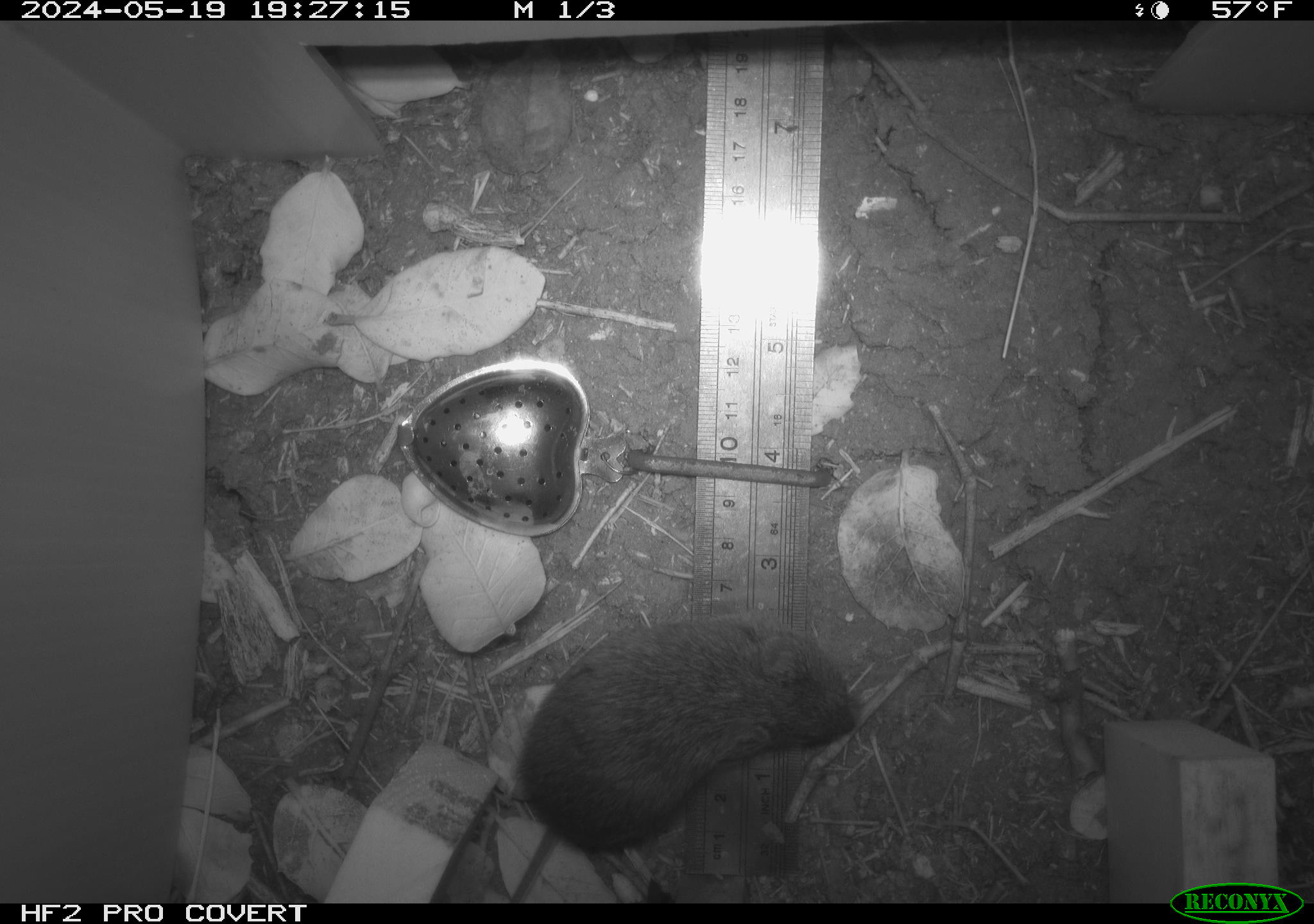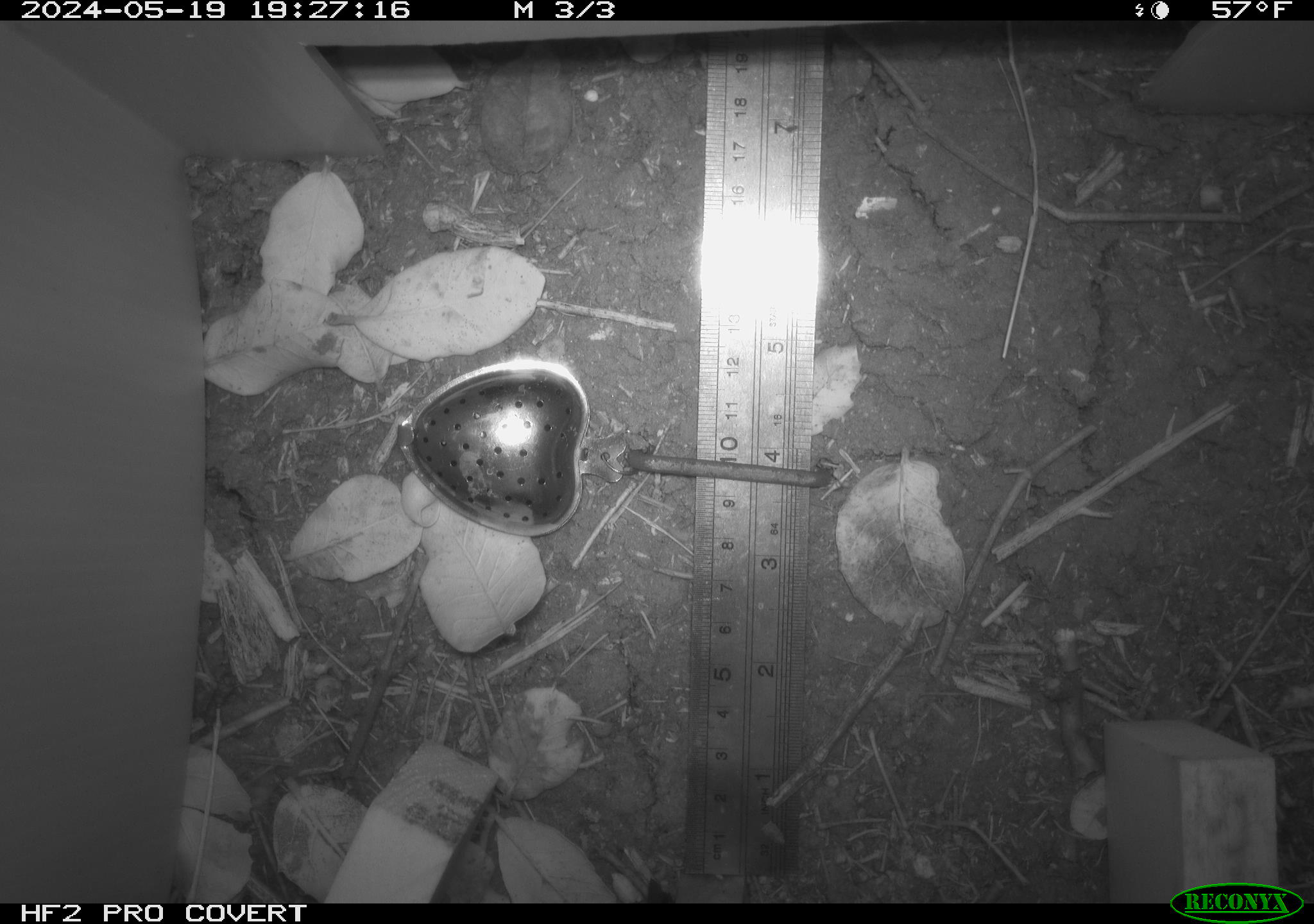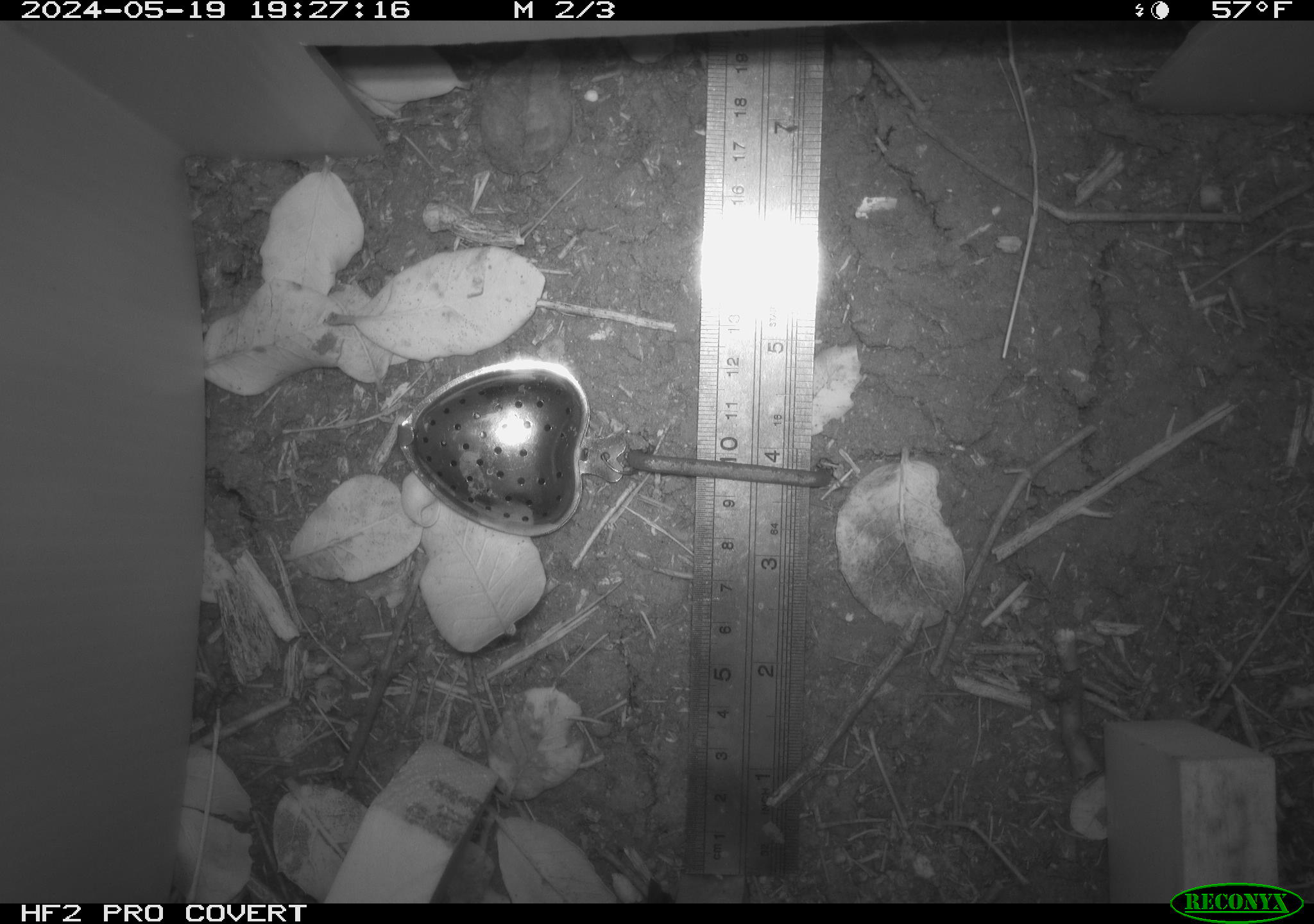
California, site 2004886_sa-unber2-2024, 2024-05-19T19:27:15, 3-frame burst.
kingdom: Animalia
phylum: Chordata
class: Mammalia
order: Rodentia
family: Cricetidae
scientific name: Arvicolinae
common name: voles, lemmings, and muskrats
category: arvicolinae subfamily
Arvicolinae subfamily (voles, lemmings, and muskrats) (Arvicolinae).